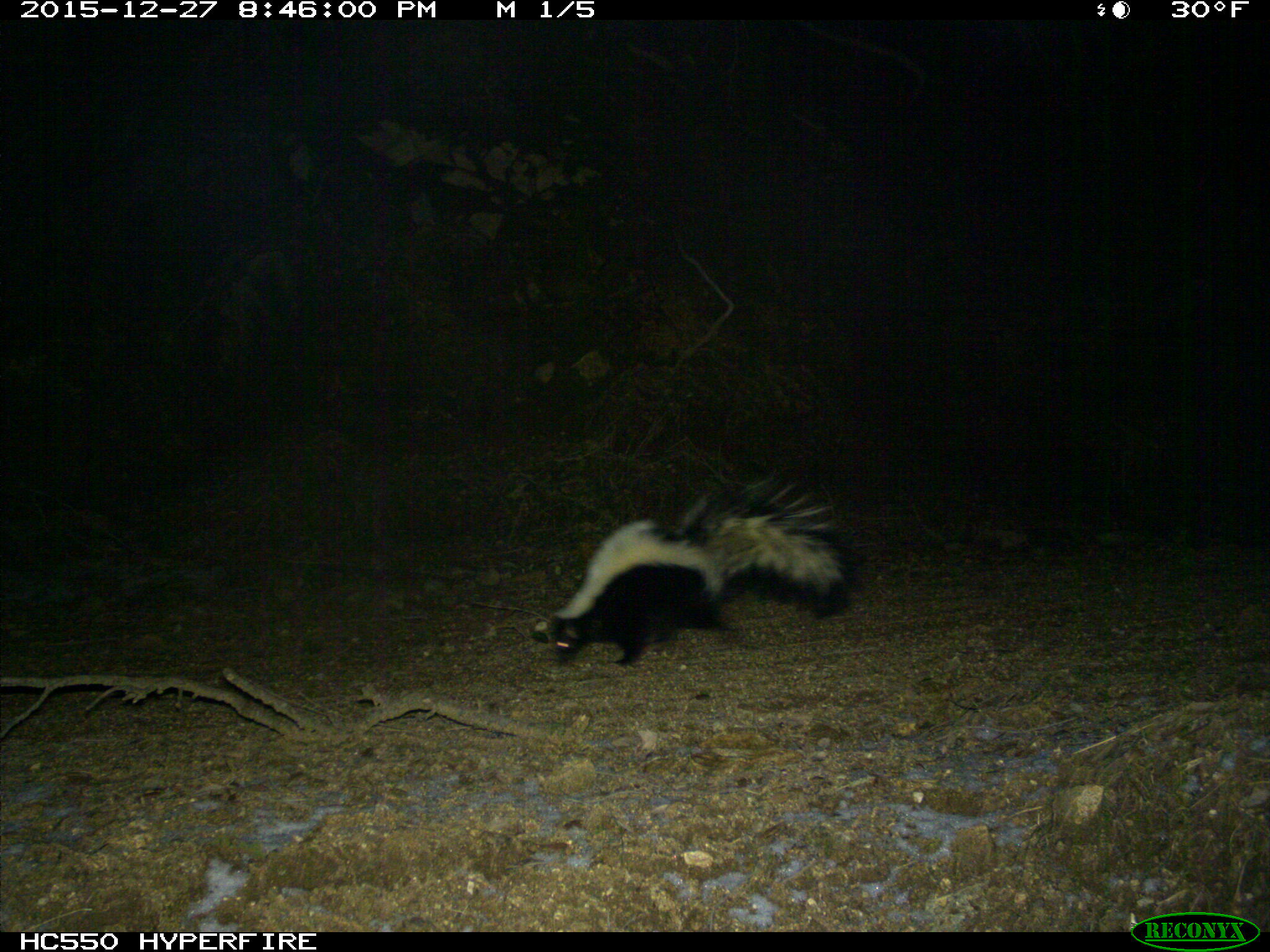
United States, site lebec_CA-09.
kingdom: Animalia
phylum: Chordata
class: Mammalia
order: Carnivora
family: Mephitidae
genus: Mephitis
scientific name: Mephitis mephitis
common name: striped skunk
Mephitis mephitis (striped skunk).